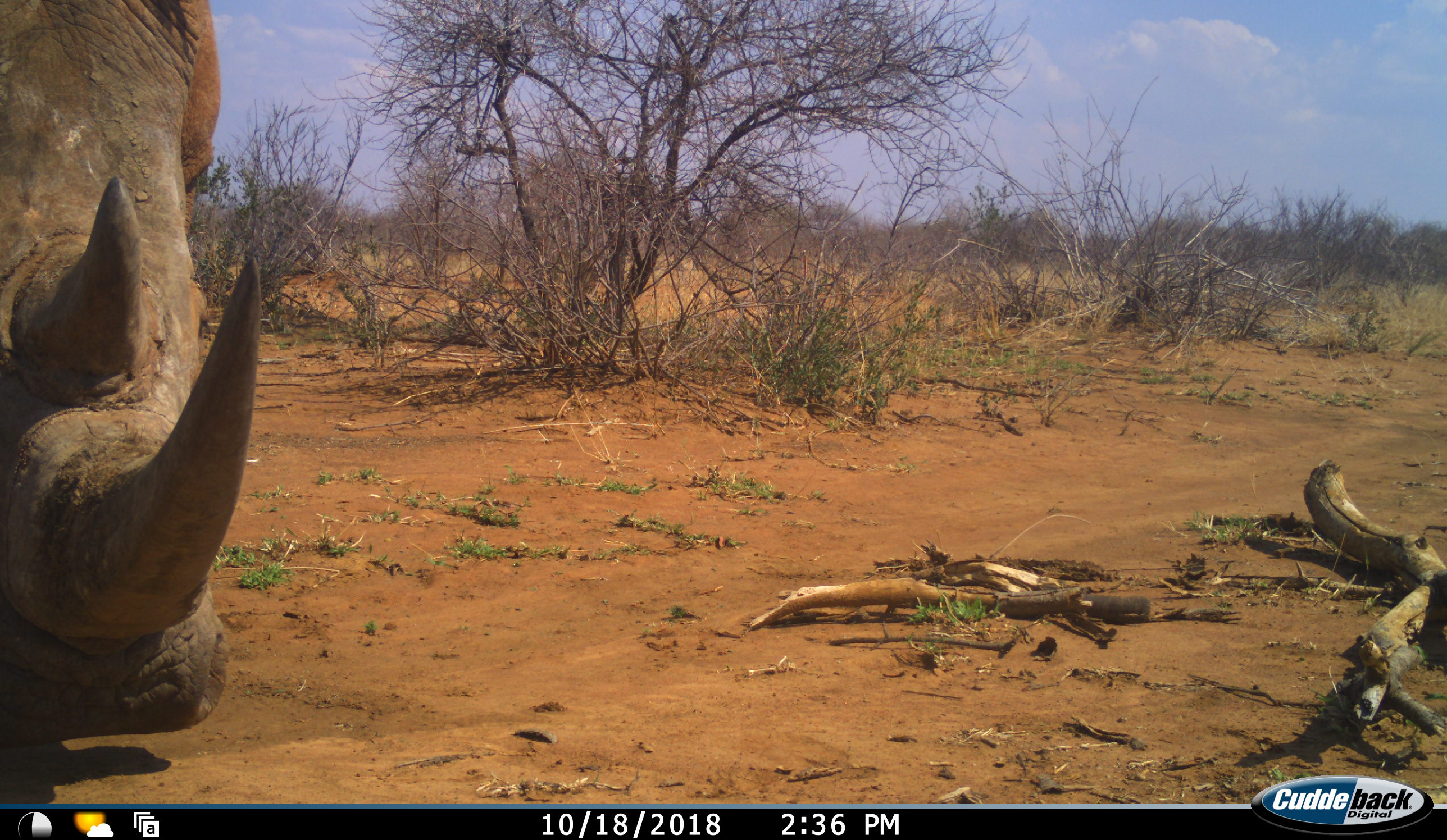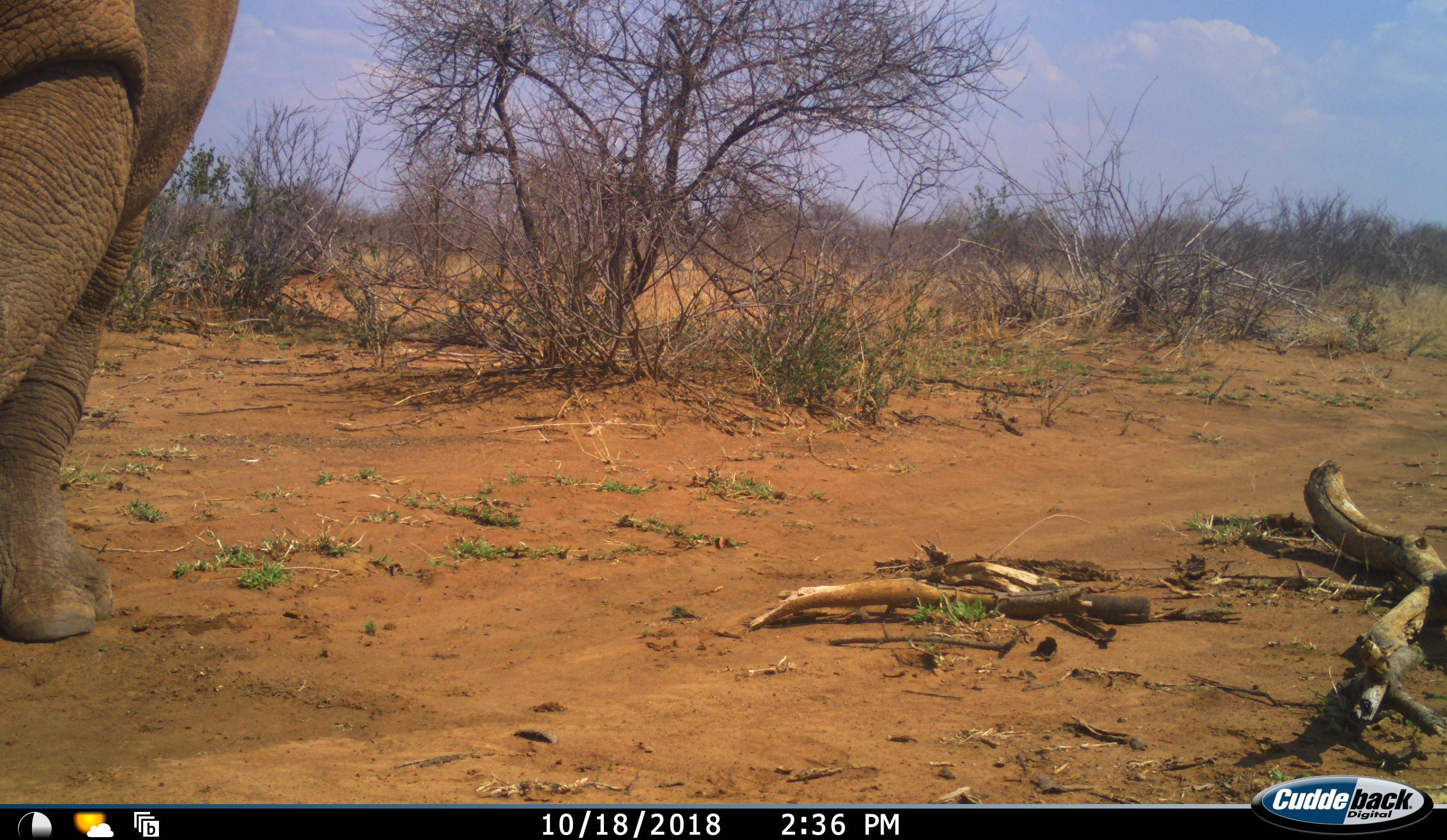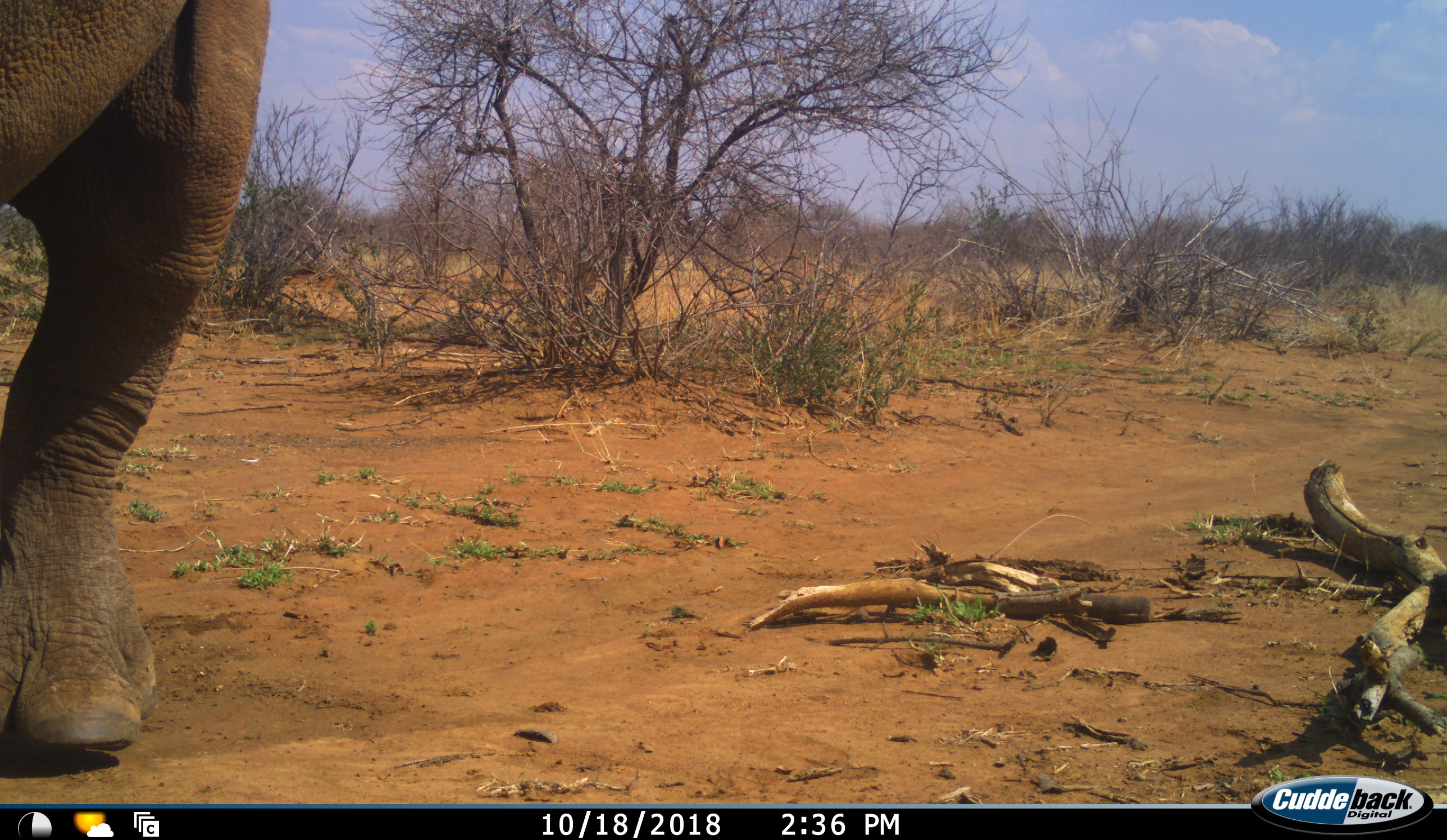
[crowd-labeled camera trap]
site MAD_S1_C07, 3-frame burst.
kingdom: Animalia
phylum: Chordata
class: Mammalia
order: Perissodactyla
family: Rhinocerotidae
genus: Ceratotherium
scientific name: Ceratotherium simum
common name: white rhinoceros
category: rhinoceroswhite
Rhinoceroswhite (white rhinoceros) (Ceratotherium simum), count 1. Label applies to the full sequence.